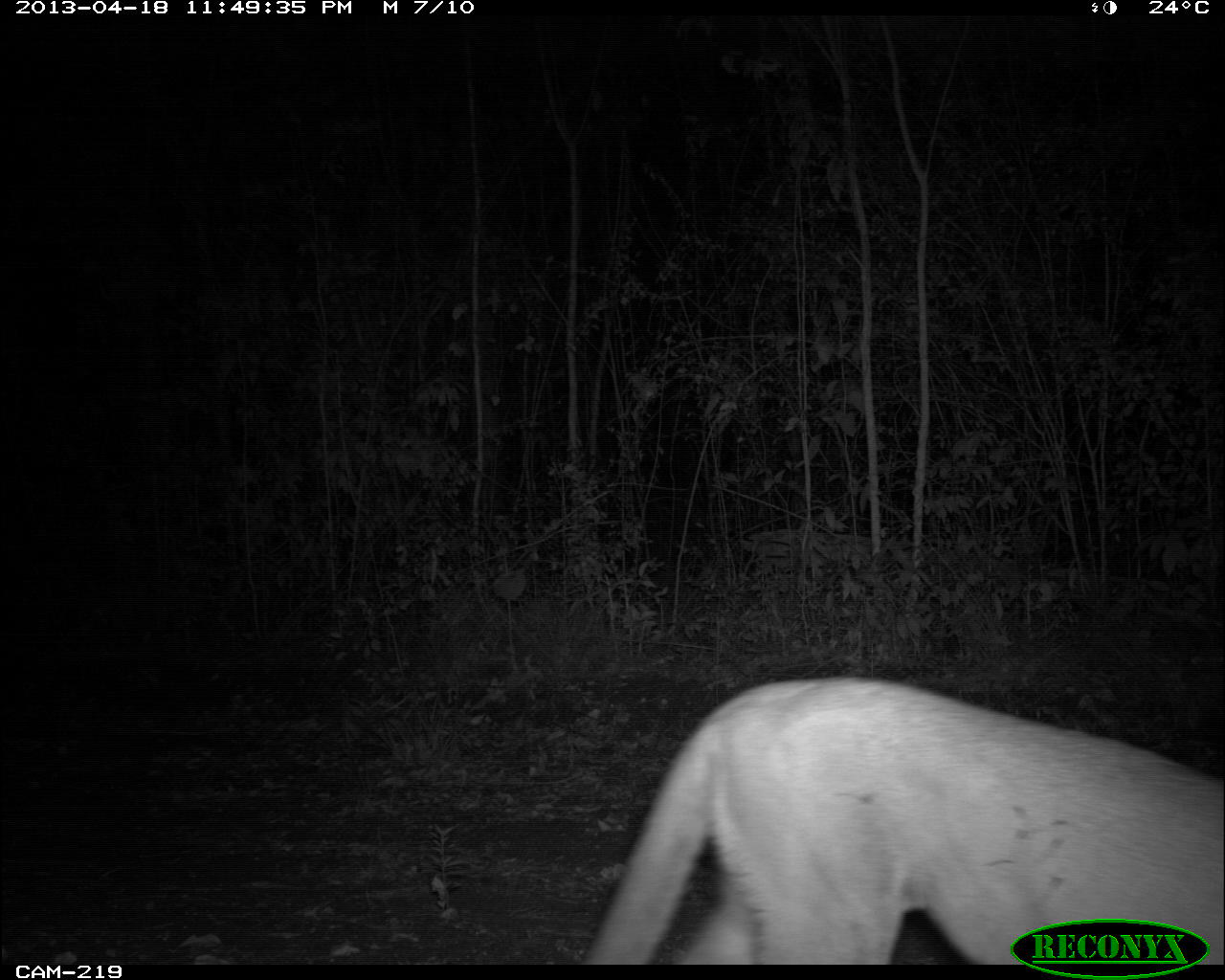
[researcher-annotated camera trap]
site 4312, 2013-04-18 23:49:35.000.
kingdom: Animalia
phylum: Chordata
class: Mammalia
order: Carnivora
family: Felidae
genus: Puma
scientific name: Puma concolor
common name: mountain lion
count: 1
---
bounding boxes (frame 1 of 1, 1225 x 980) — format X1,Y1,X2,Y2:
puma concolor: 582,675,1225,964